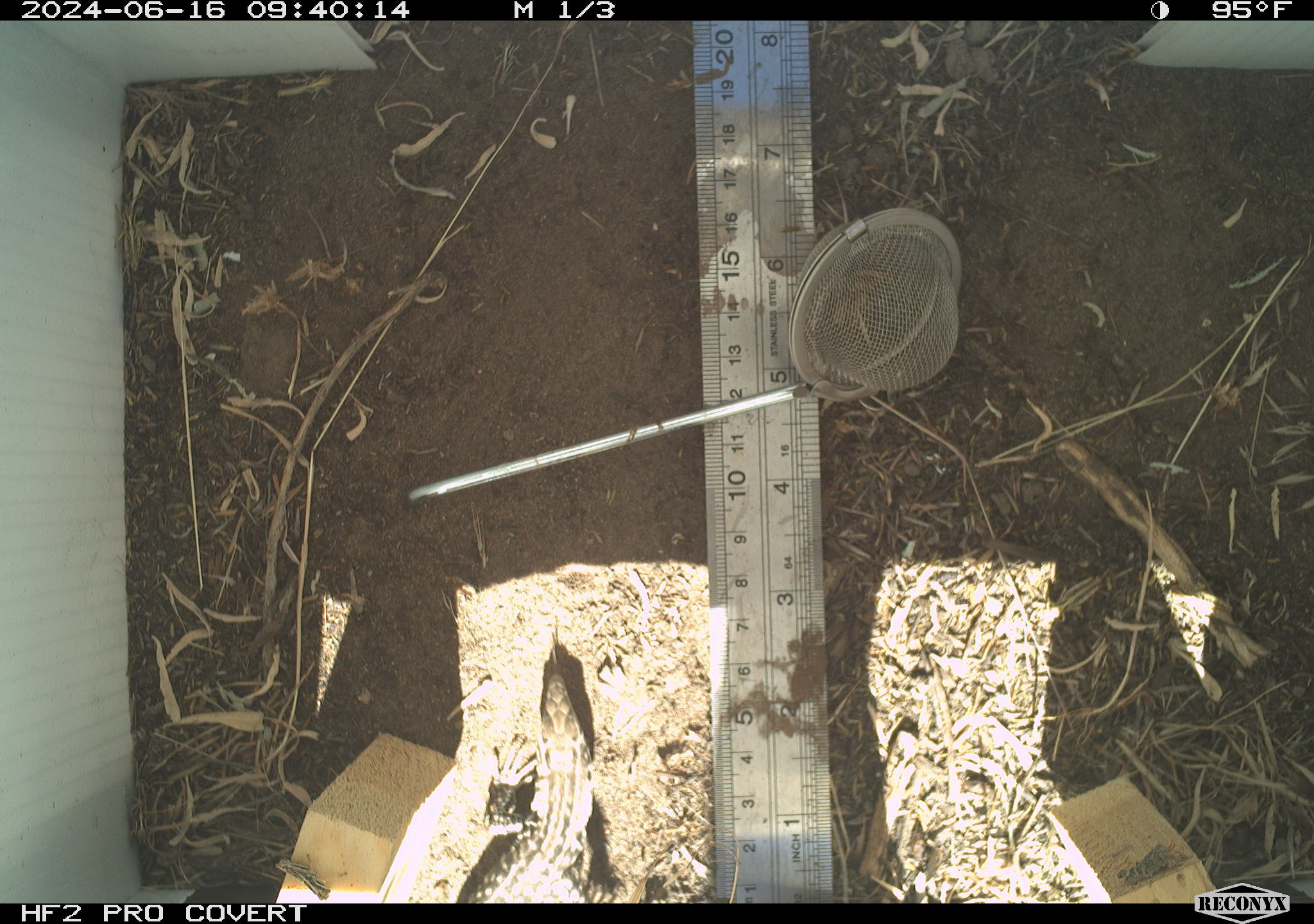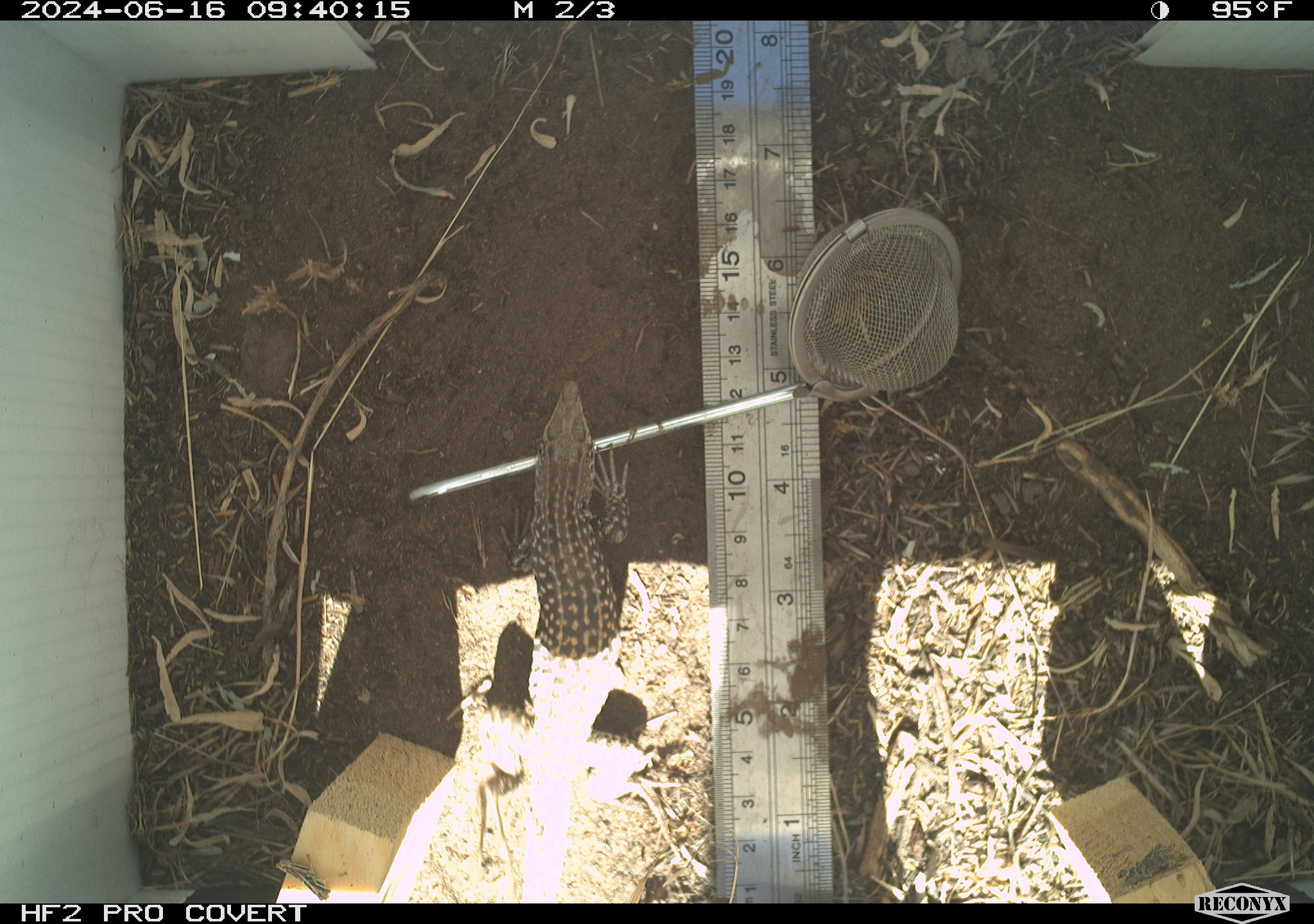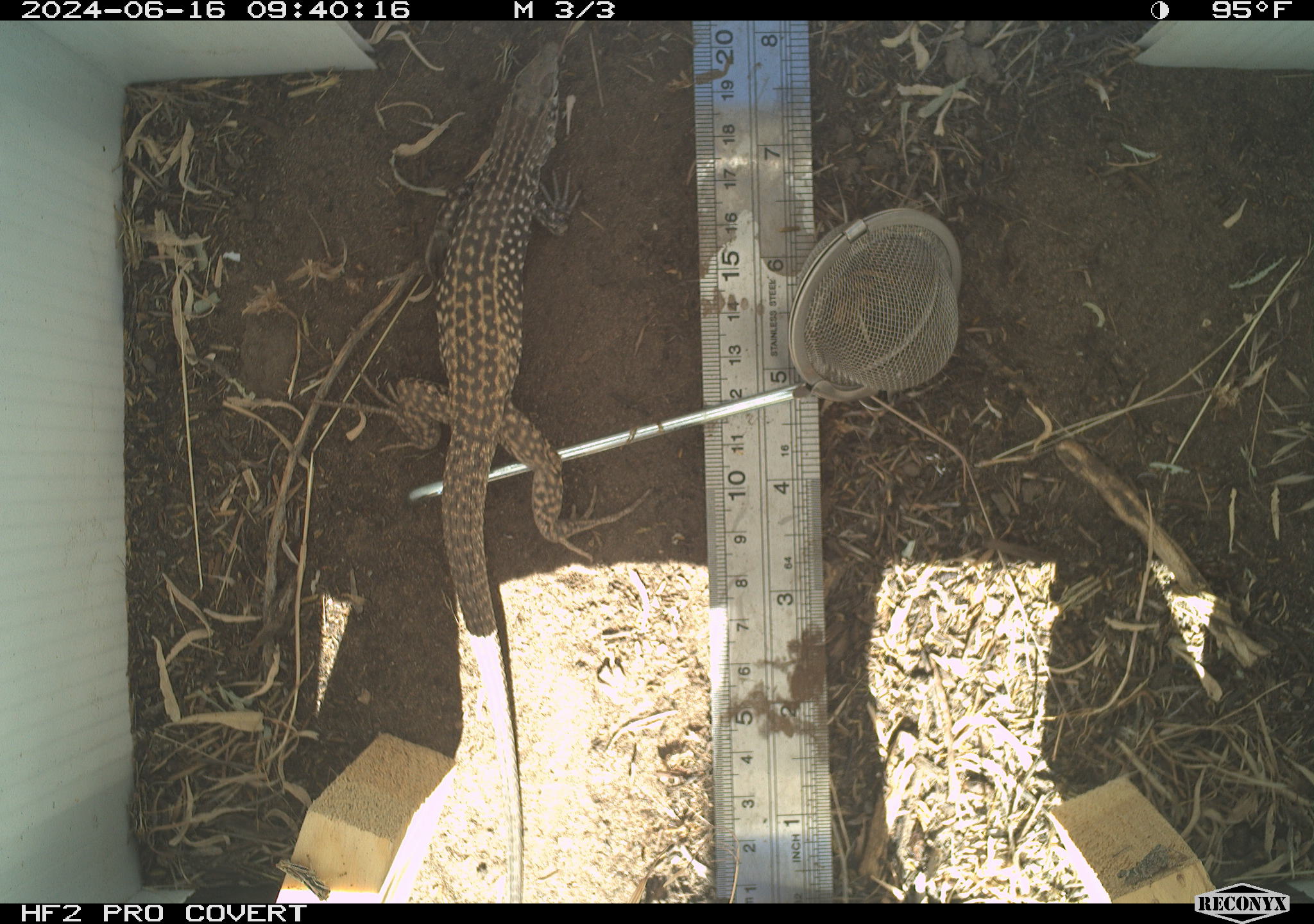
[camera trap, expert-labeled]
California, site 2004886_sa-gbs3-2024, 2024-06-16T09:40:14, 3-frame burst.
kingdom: Animalia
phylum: Chordata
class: Reptilia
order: Squamata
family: Teiidae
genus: Aspidoscelis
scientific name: Aspidoscelis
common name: whiptail lizards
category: aspidoscelis species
Aspidoscelis species (whiptail lizards) (Aspidoscelis).